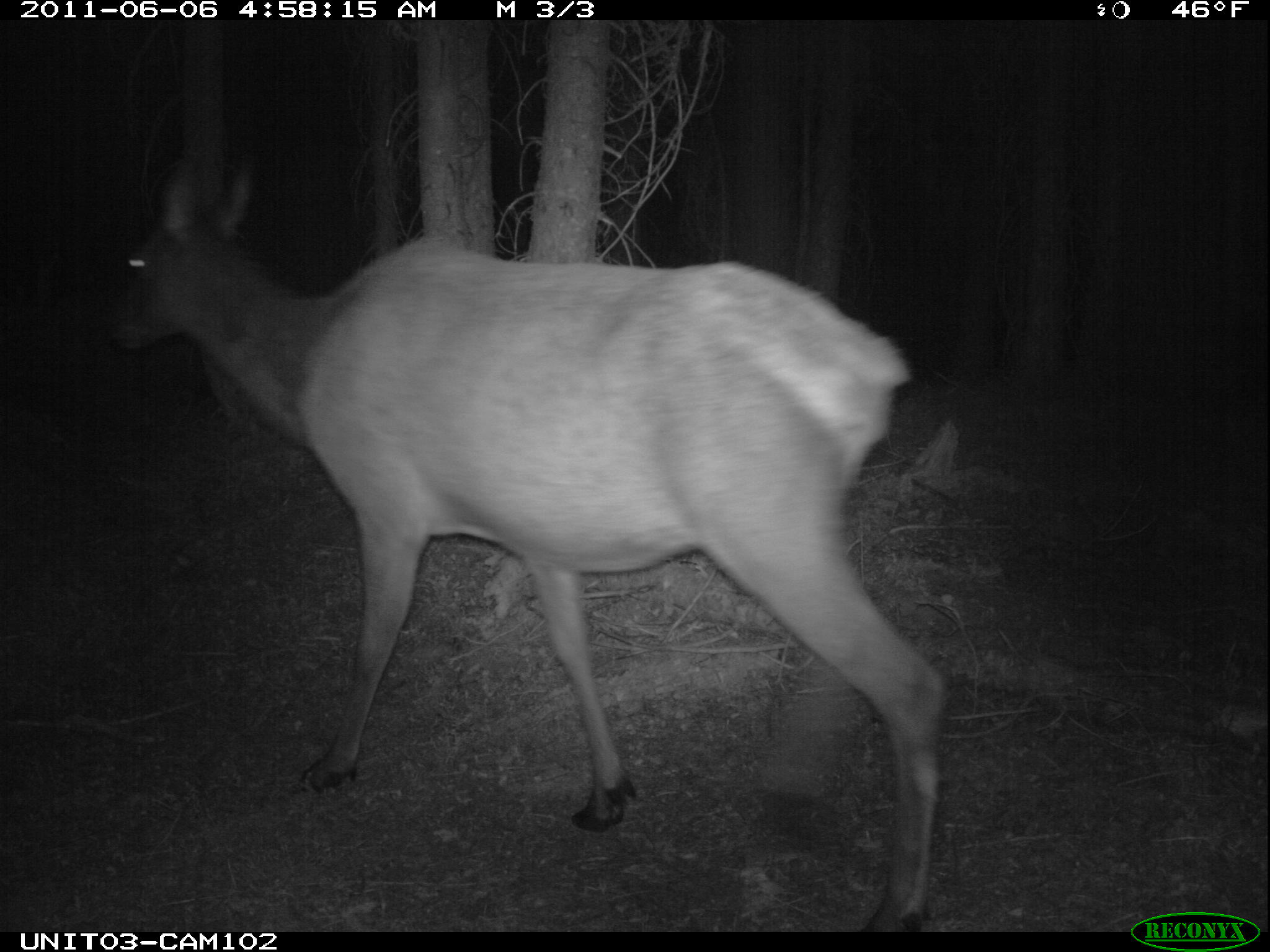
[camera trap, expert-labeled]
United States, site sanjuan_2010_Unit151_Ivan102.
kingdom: Animalia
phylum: Chordata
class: Mammalia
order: Artiodactyla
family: Cervidae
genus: Cervus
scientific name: Cervus elaphus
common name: red deer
Cervus elaphus (red deer).